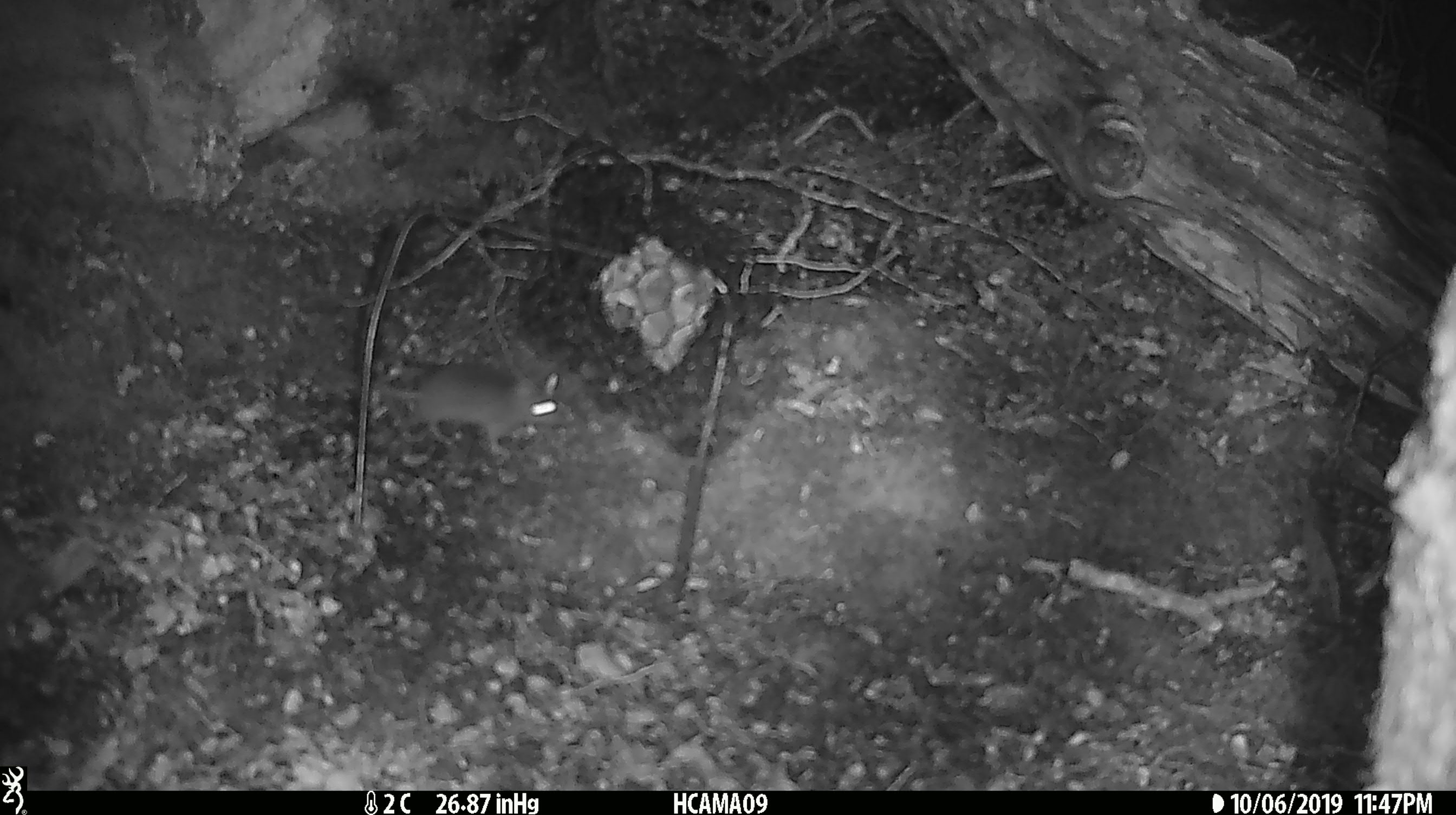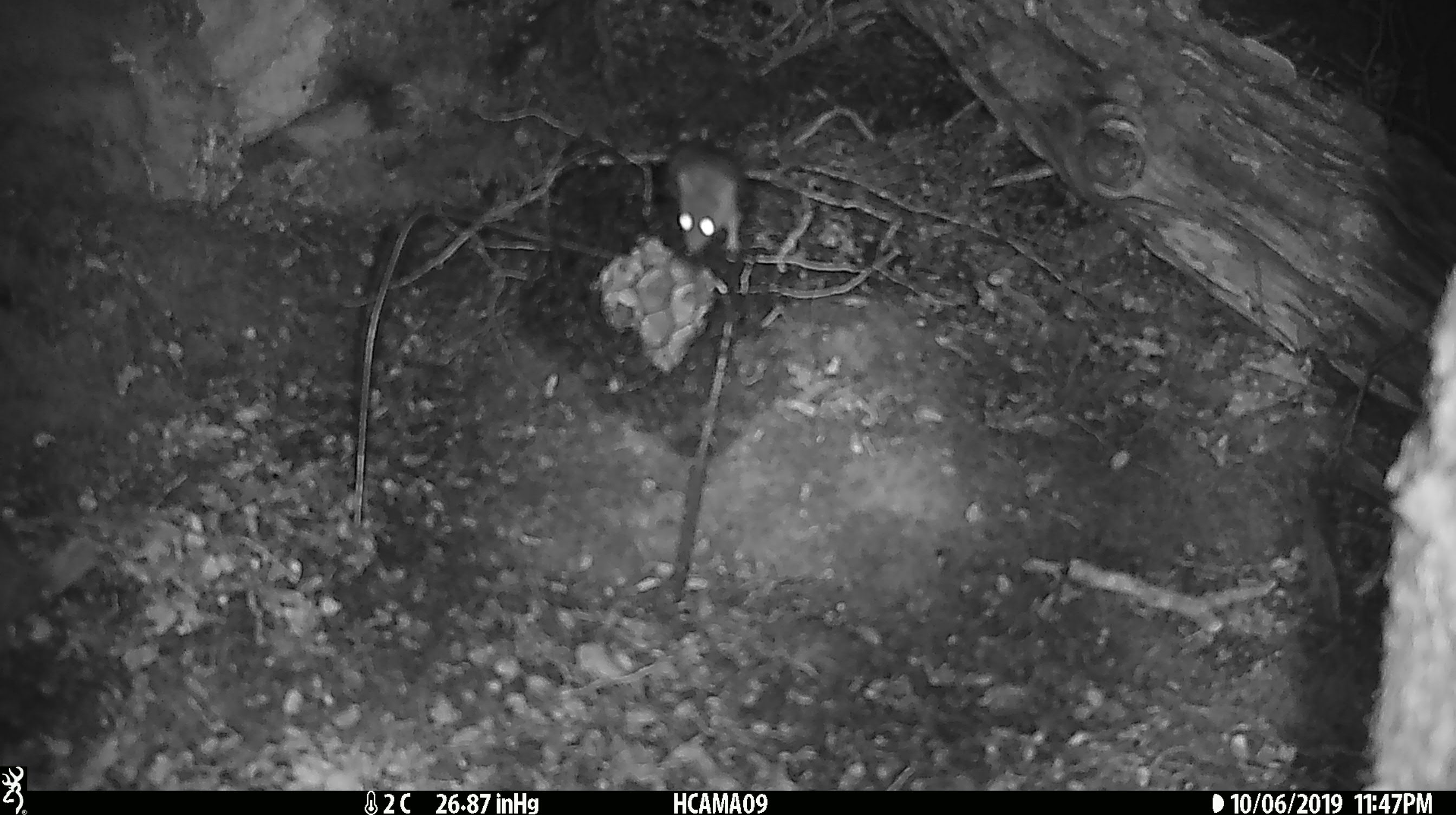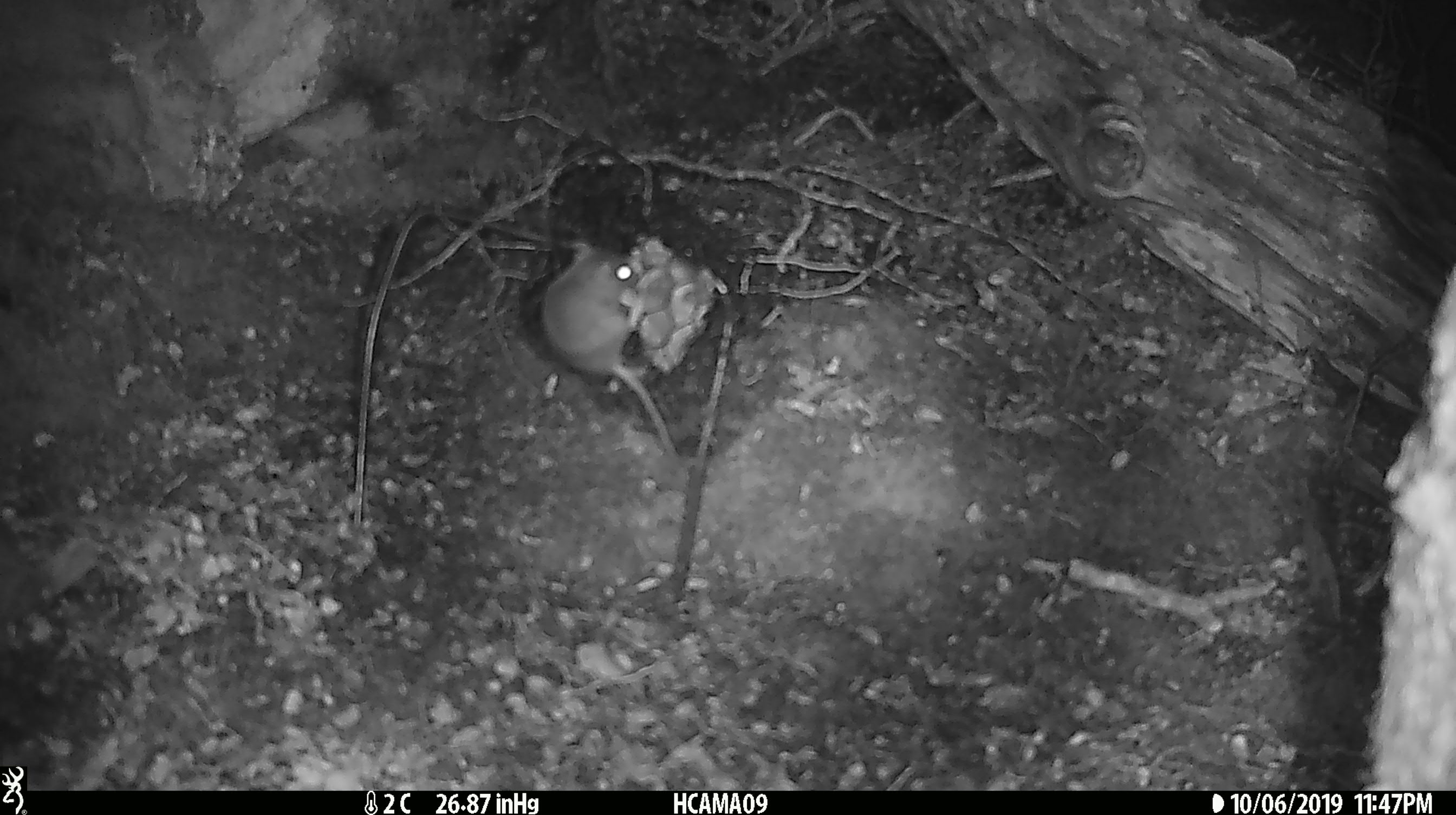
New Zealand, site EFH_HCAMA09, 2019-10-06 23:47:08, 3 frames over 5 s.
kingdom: Animalia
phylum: Chordata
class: Mammalia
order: Rodentia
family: Muridae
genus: Mus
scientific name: Mus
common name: mouse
Mouse (Mus).